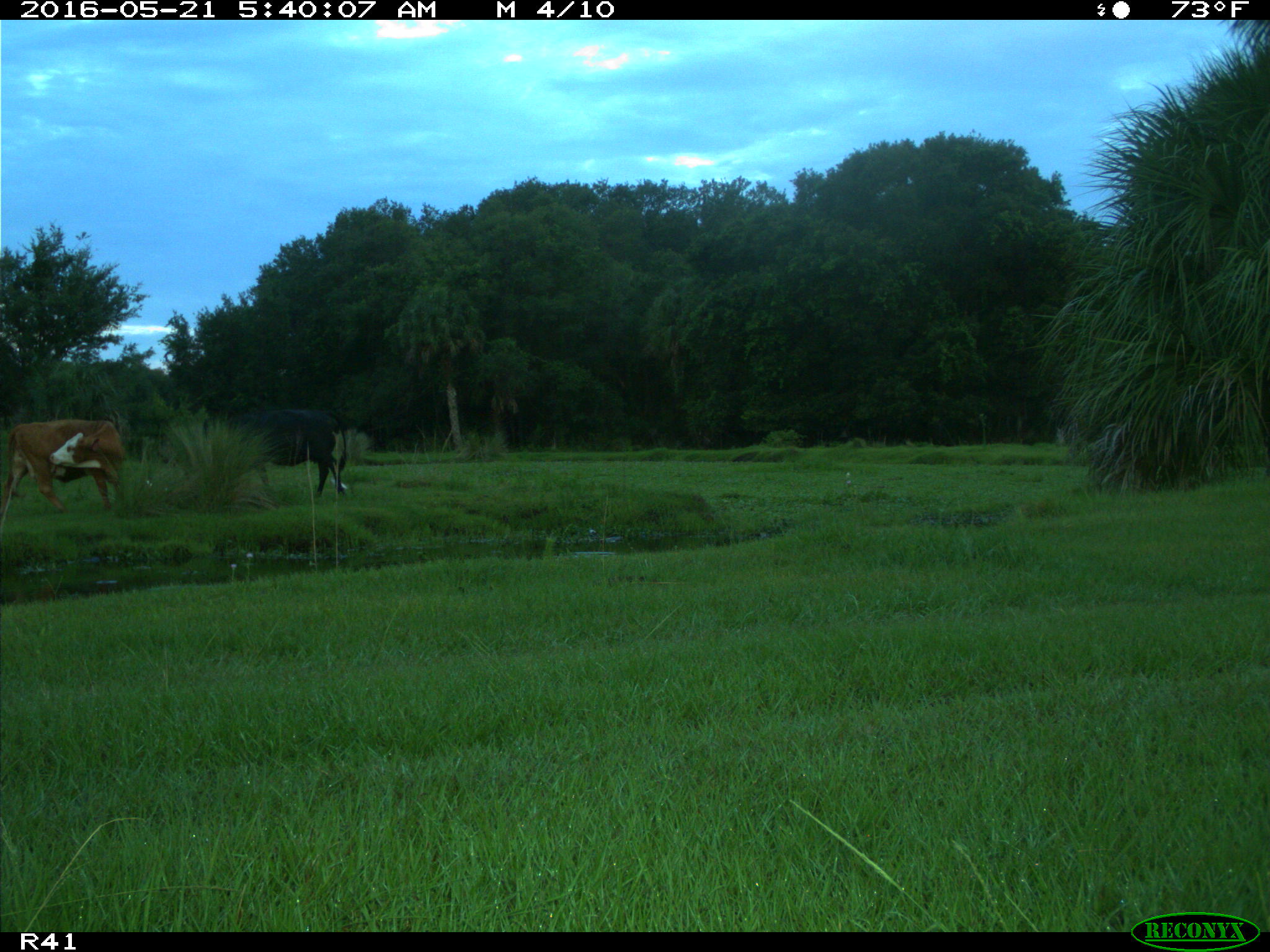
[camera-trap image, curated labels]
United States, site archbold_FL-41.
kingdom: Animalia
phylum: Chordata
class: Mammalia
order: Artiodactyla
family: Bovidae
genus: Bos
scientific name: Bos taurus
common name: domestic cow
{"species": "Bos taurus (domestic cow)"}